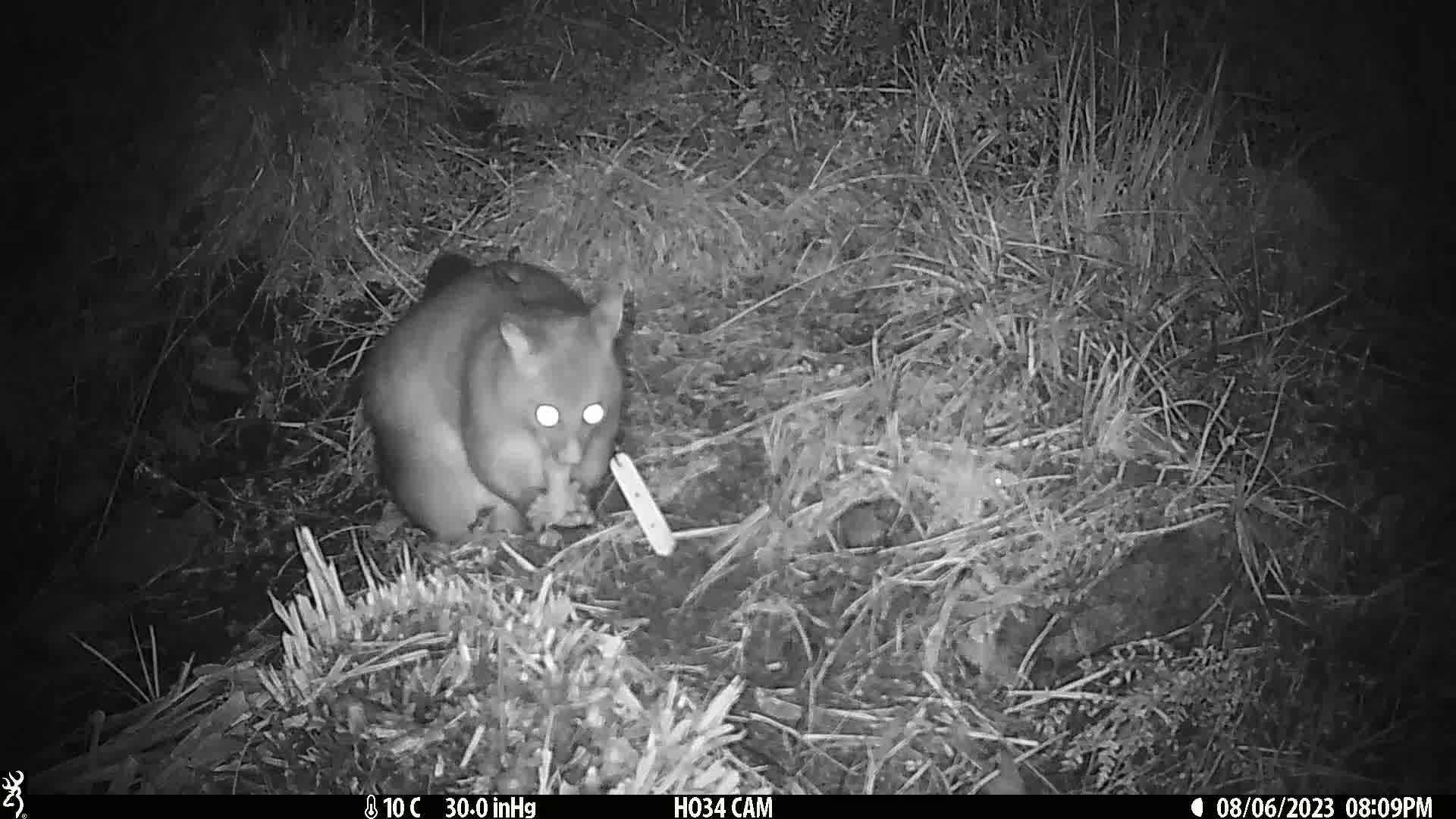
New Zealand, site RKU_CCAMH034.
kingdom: Animalia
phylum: Chordata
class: Mammalia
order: Diprotodontia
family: Phalangeridae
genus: Trichosurus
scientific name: Trichosurus vulpecula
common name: common brushtail possum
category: possum